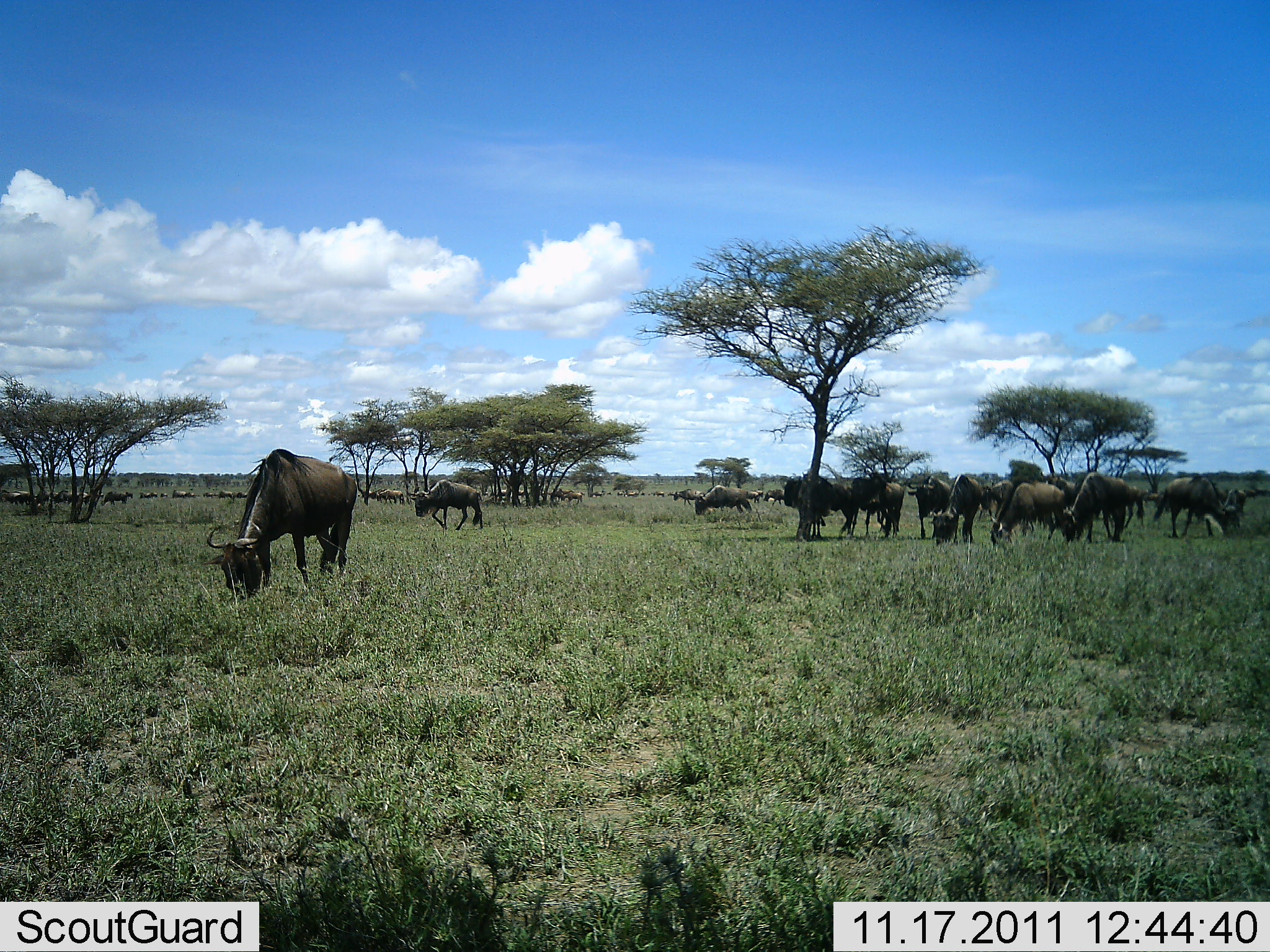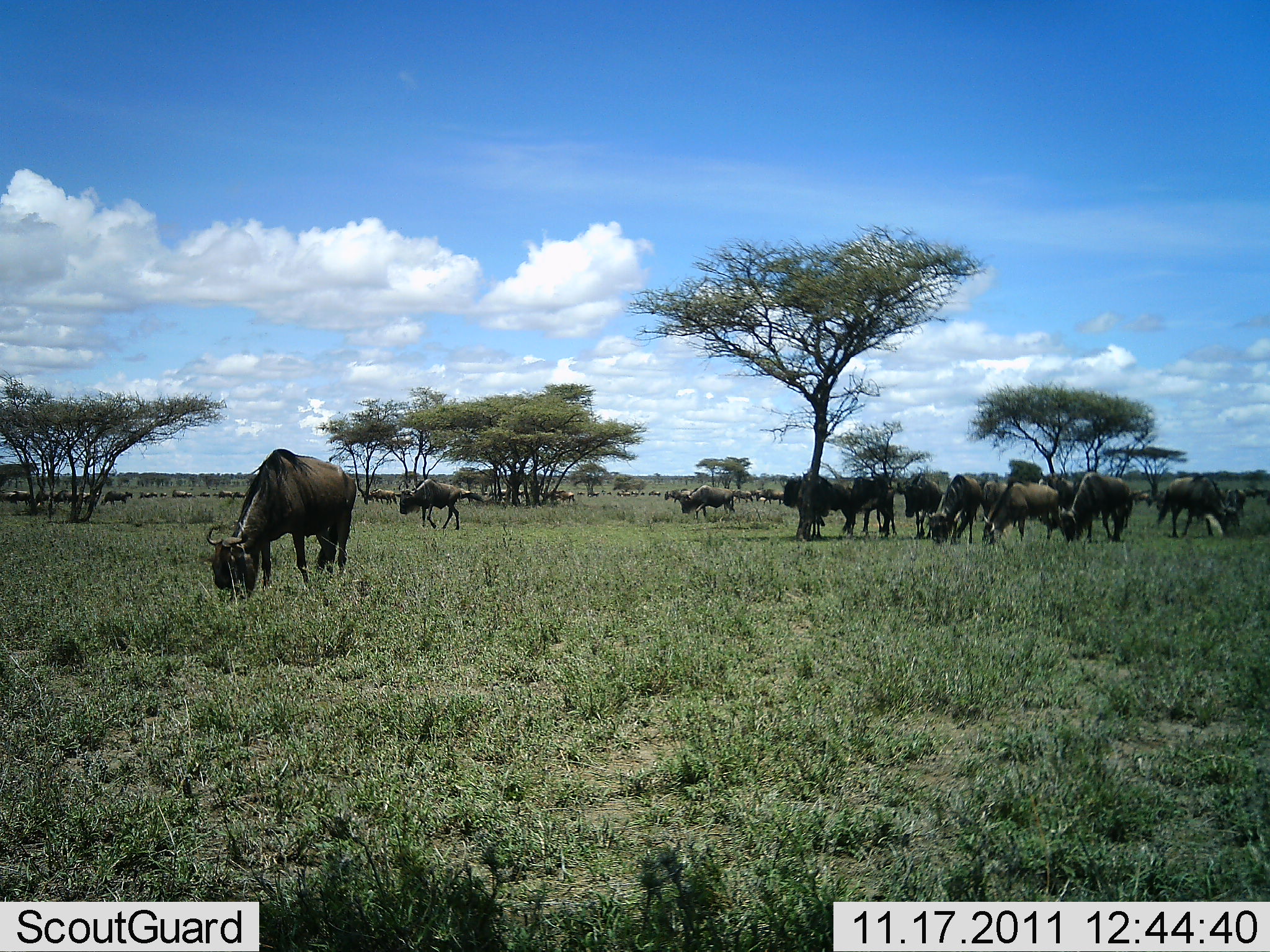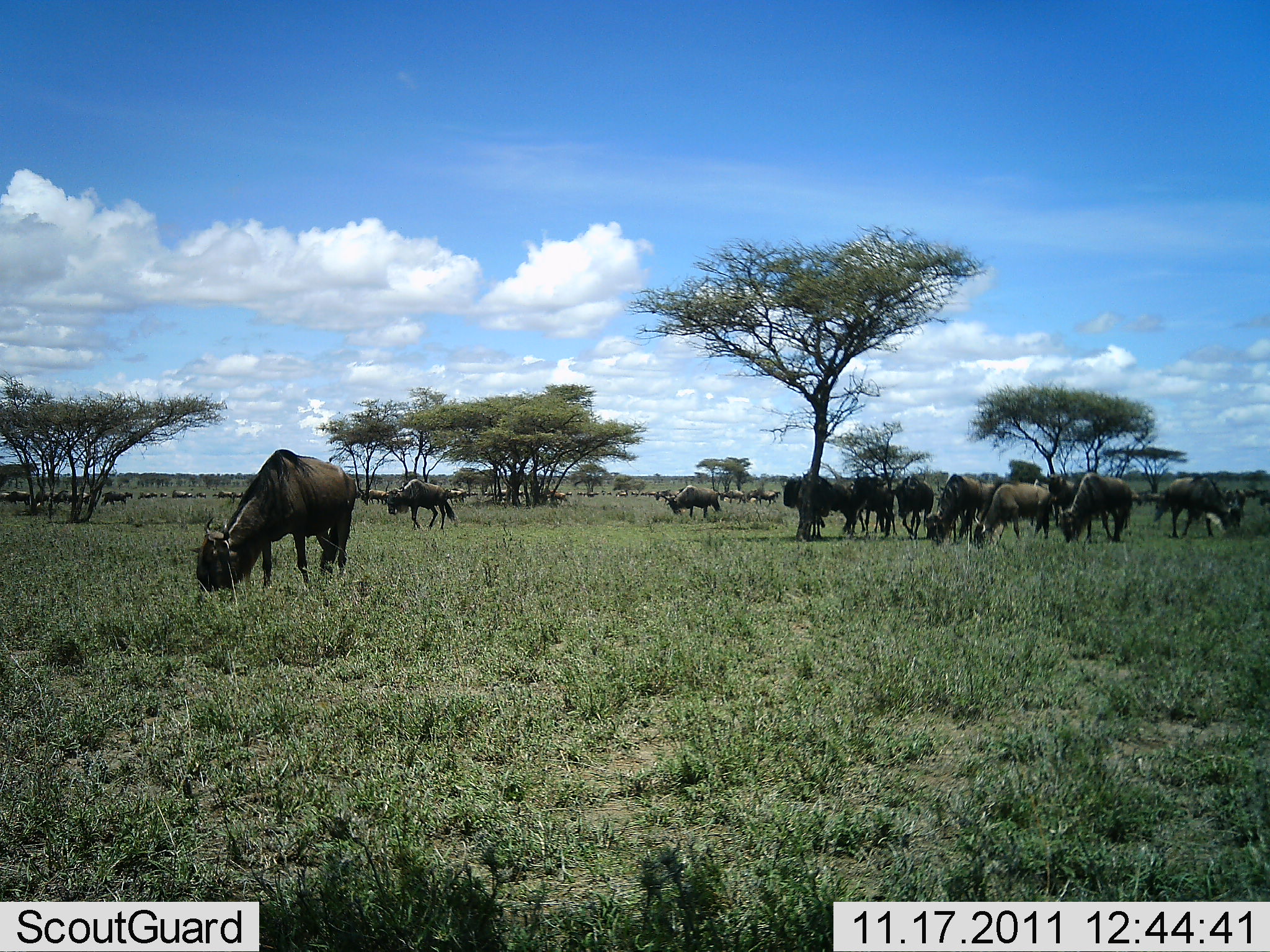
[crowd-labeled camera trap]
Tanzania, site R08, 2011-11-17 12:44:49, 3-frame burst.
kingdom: Animalia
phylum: Chordata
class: Mammalia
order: Artiodactyla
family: Bovidae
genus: Connochaetes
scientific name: Connochaetes taurinus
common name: blue wildebeest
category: wildebeest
Wildebeest (blue wildebeest) (Connochaetes taurinus), count 11-50. Behavior (volunteer vote fractions): standing 42%, resting 8%, moving 50%, interacting 17%. Young present (vote fraction): 8%. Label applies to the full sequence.